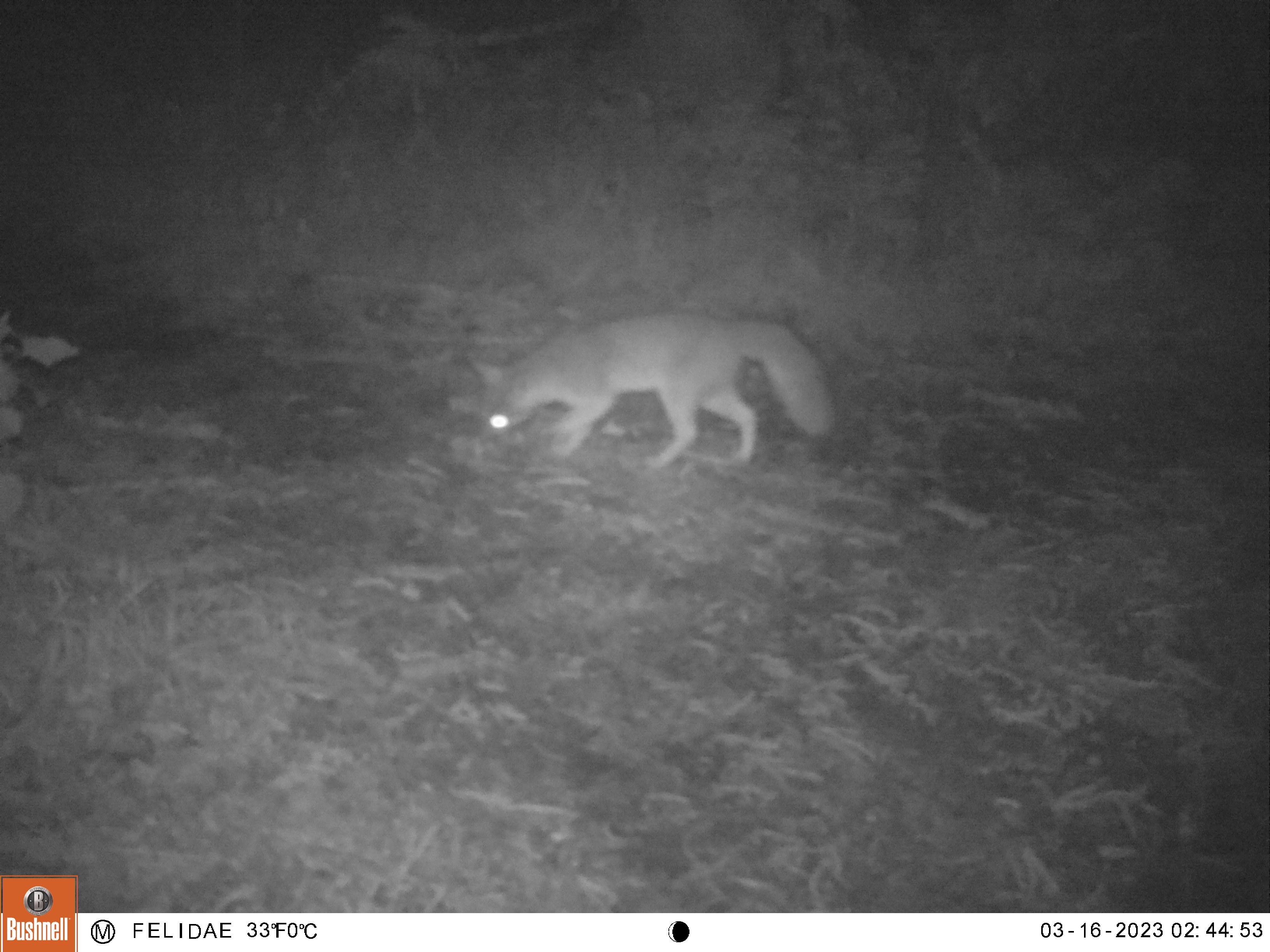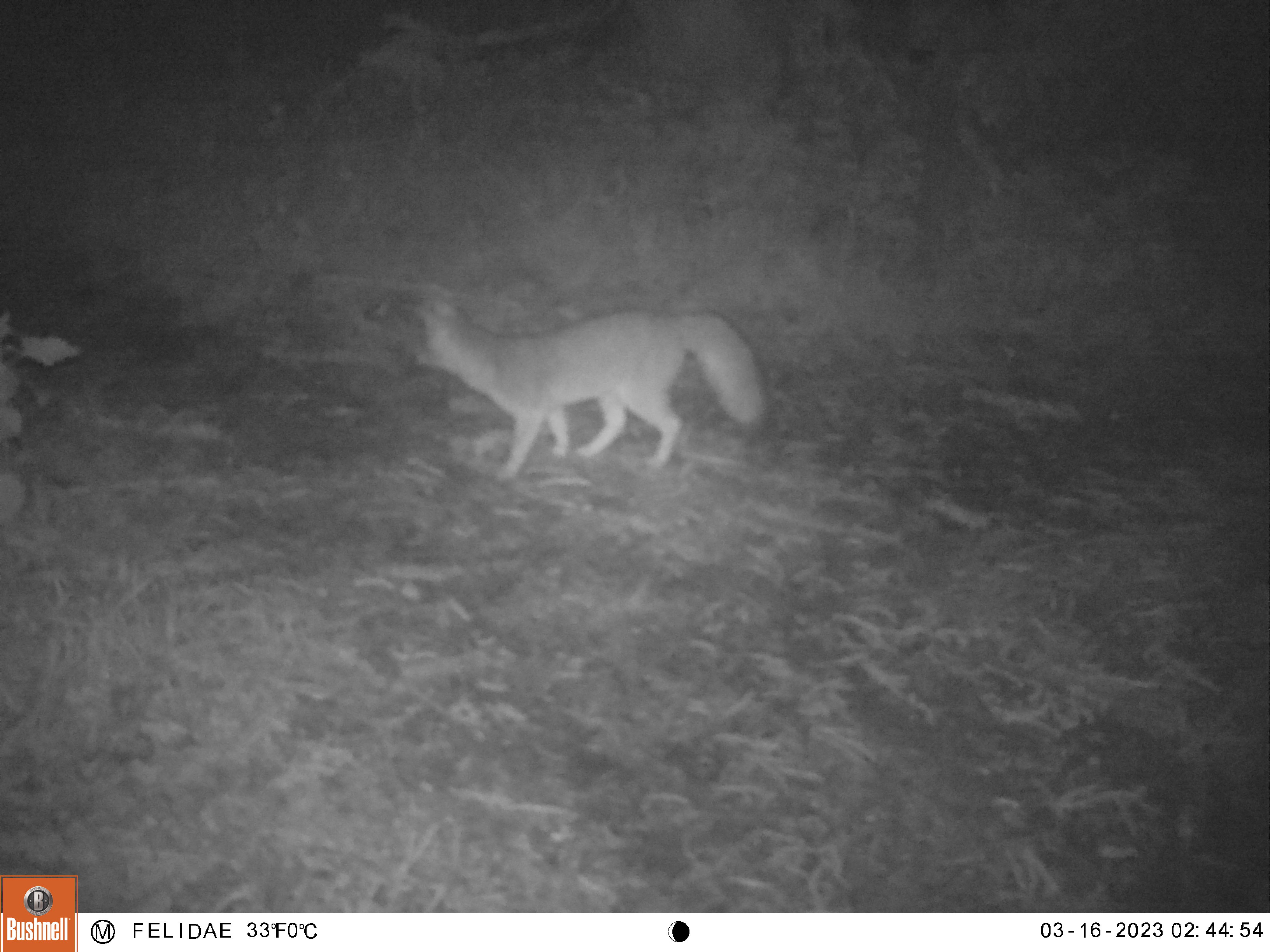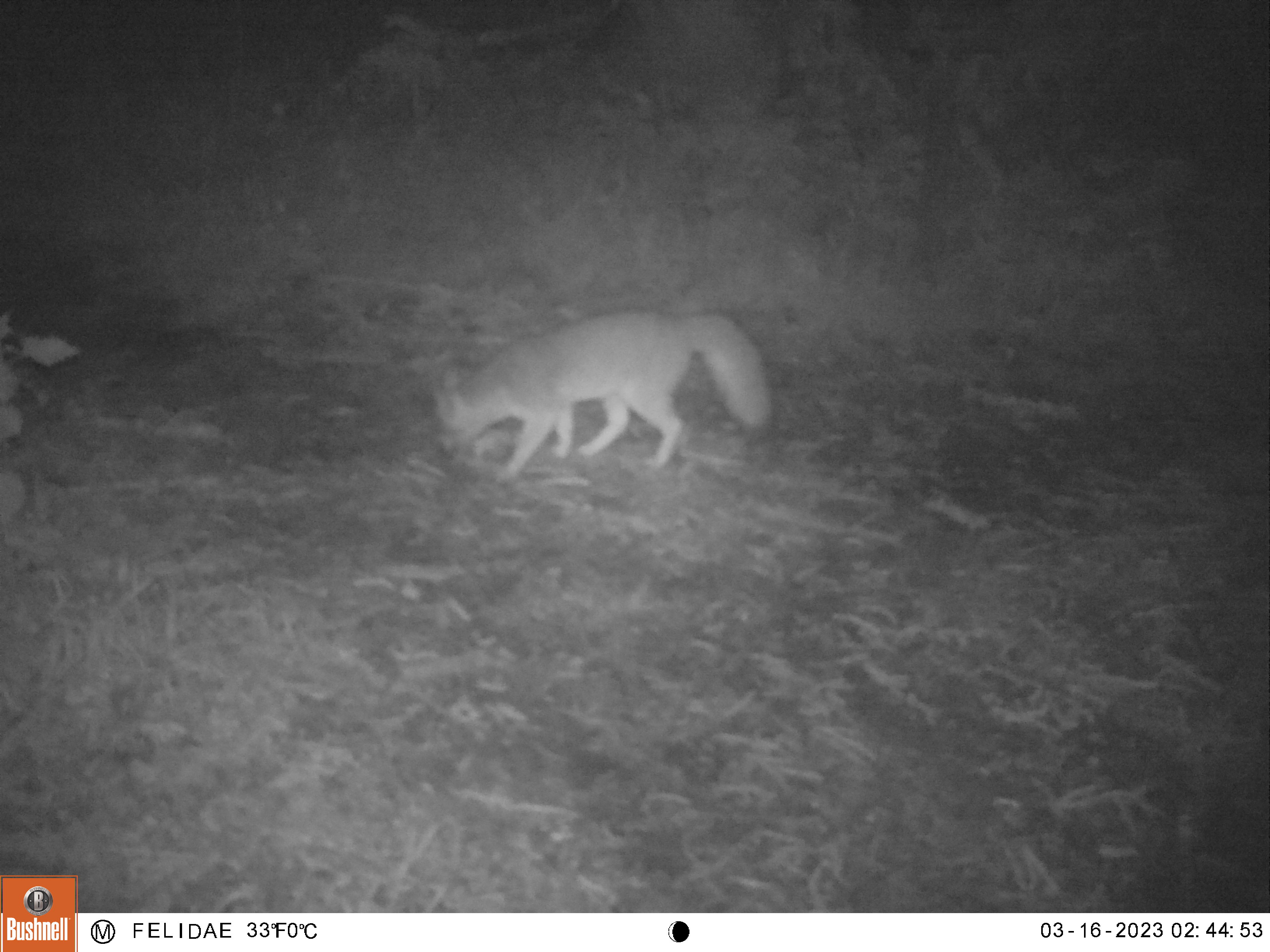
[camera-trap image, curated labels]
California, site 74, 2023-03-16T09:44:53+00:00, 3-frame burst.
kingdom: Animalia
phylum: Chordata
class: Mammalia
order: Carnivora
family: Canidae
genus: Urocyon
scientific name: Urocyon cinereoargenteus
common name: gray fox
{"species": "gray fox (Urocyon cinereoargenteus)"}